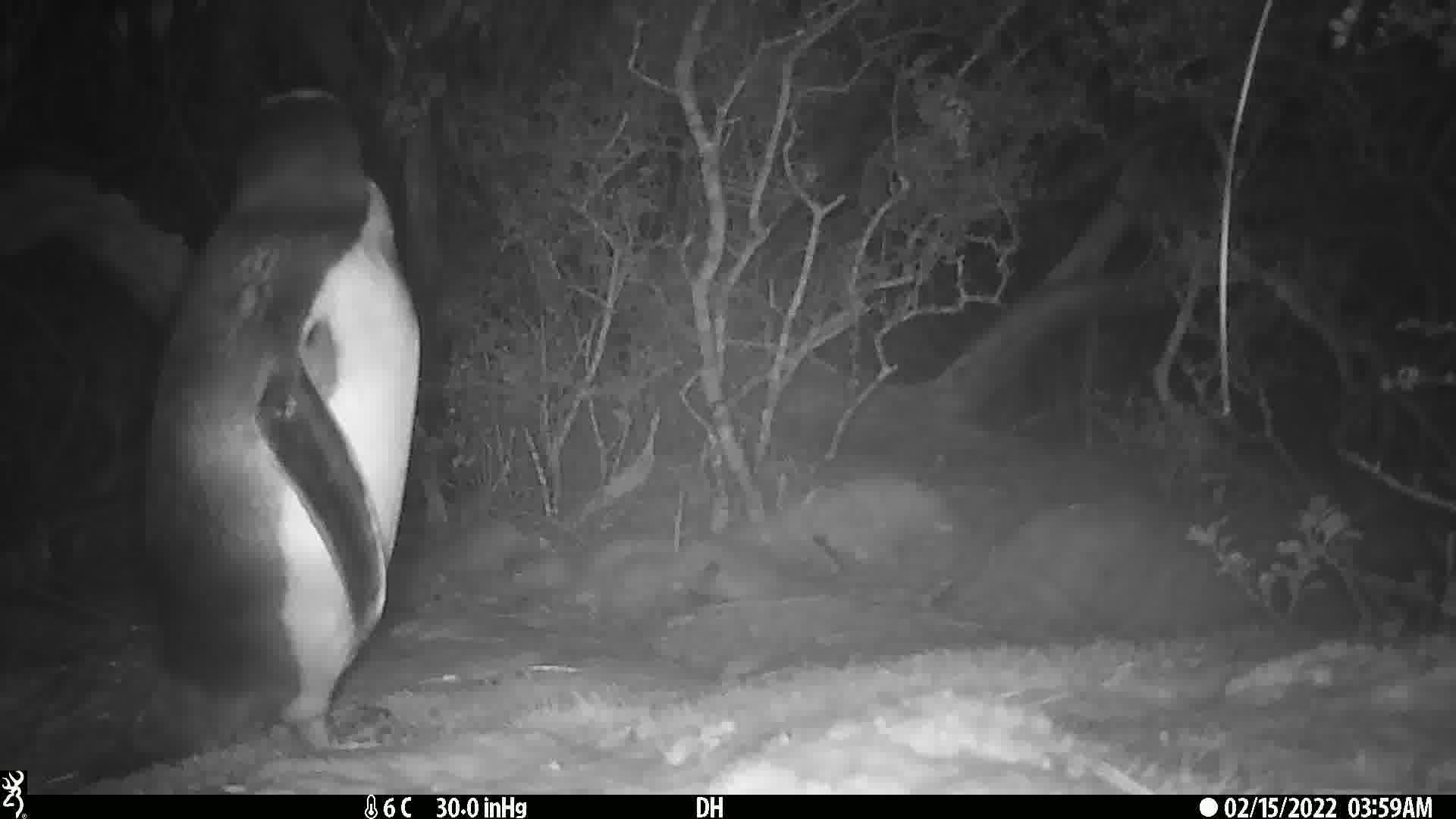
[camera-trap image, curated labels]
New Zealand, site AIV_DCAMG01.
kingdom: Animalia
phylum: Chordata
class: Aves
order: Sphenisciformes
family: Spheniscidae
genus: Megadyptes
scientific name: Megadyptes antipodes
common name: yellow-eyed penguin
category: yellow eyed penguin